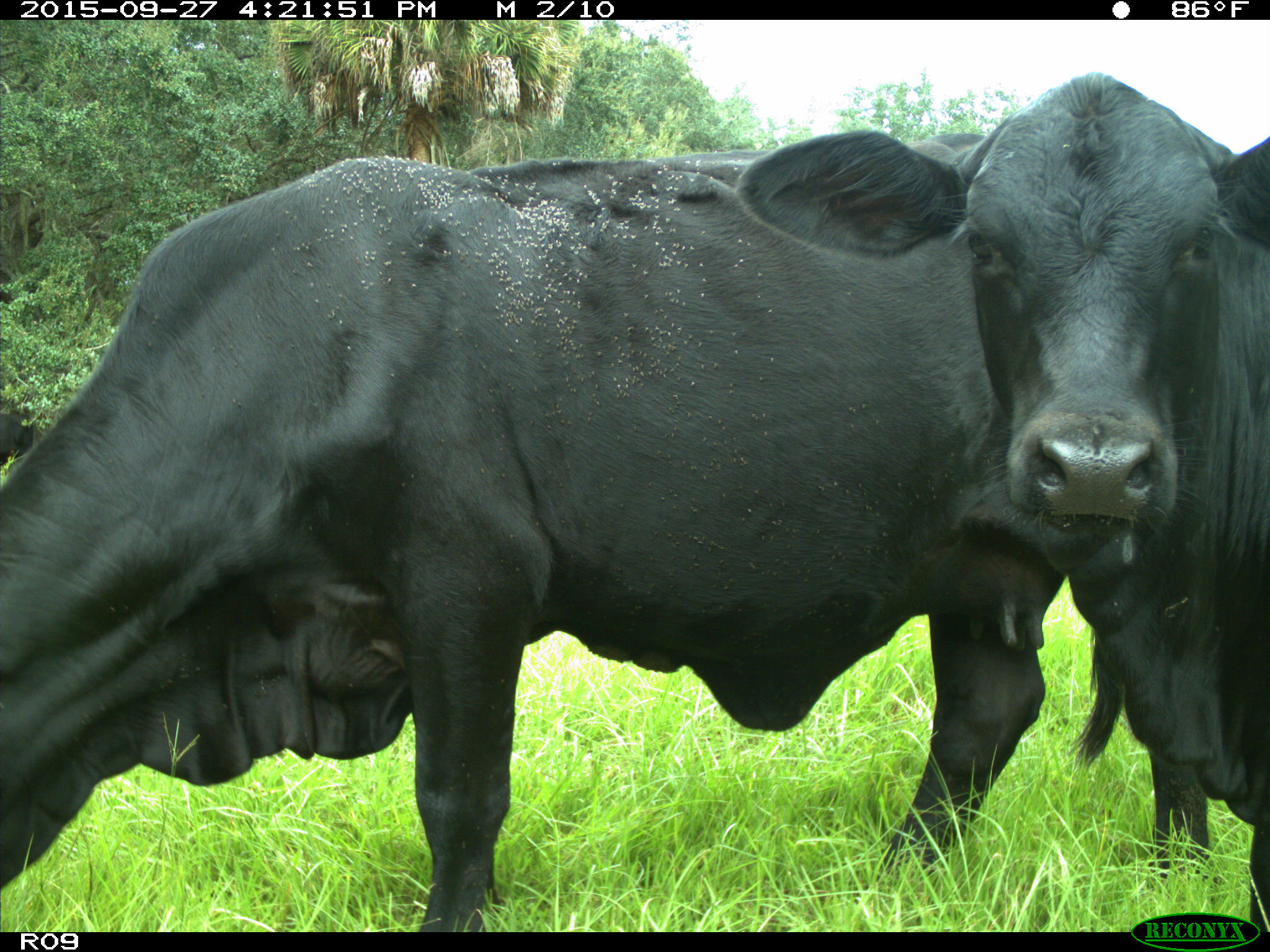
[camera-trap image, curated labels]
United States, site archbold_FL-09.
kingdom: Animalia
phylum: Chordata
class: Mammalia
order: Artiodactyla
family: Bovidae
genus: Bos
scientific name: Bos taurus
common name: domestic cow